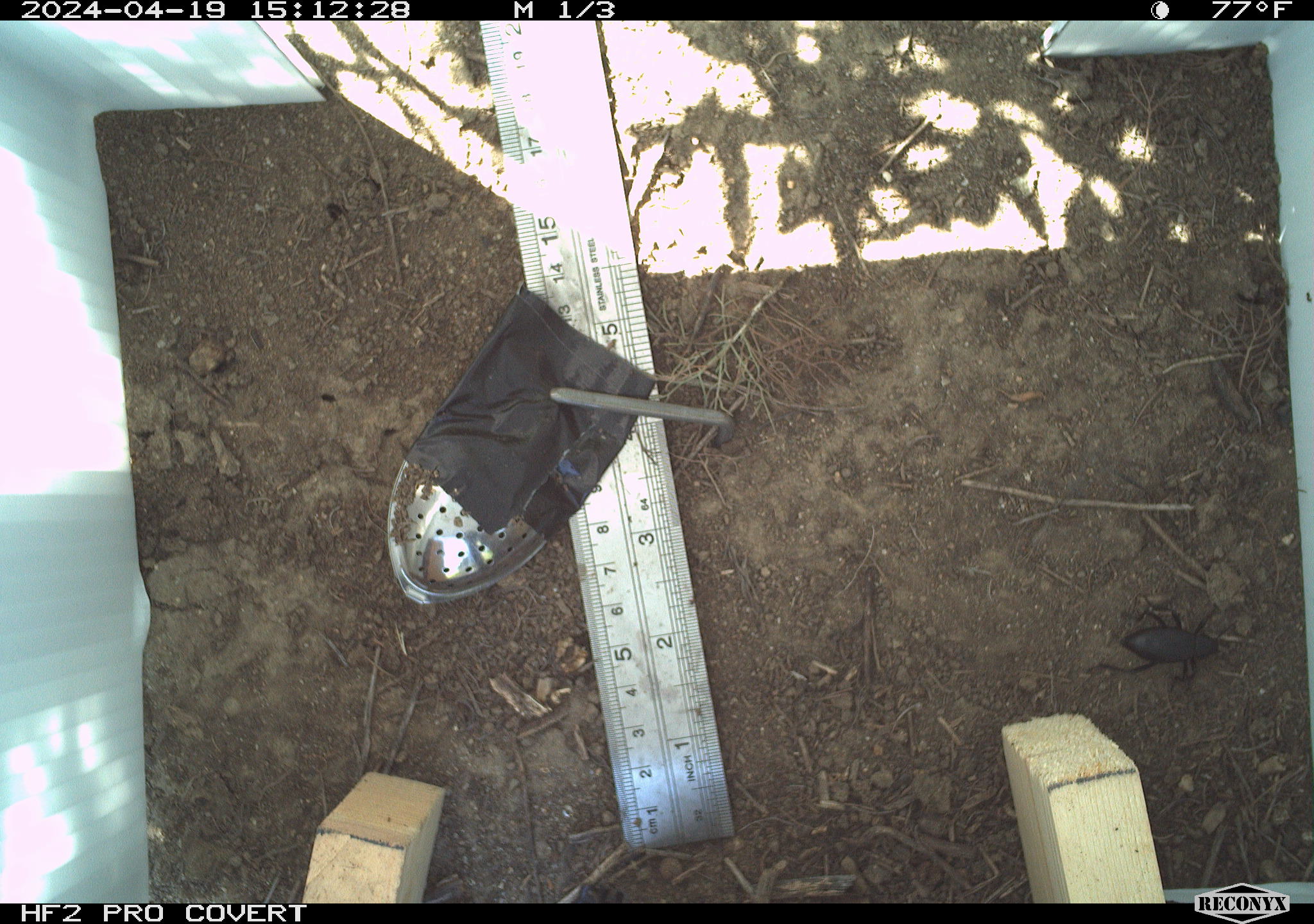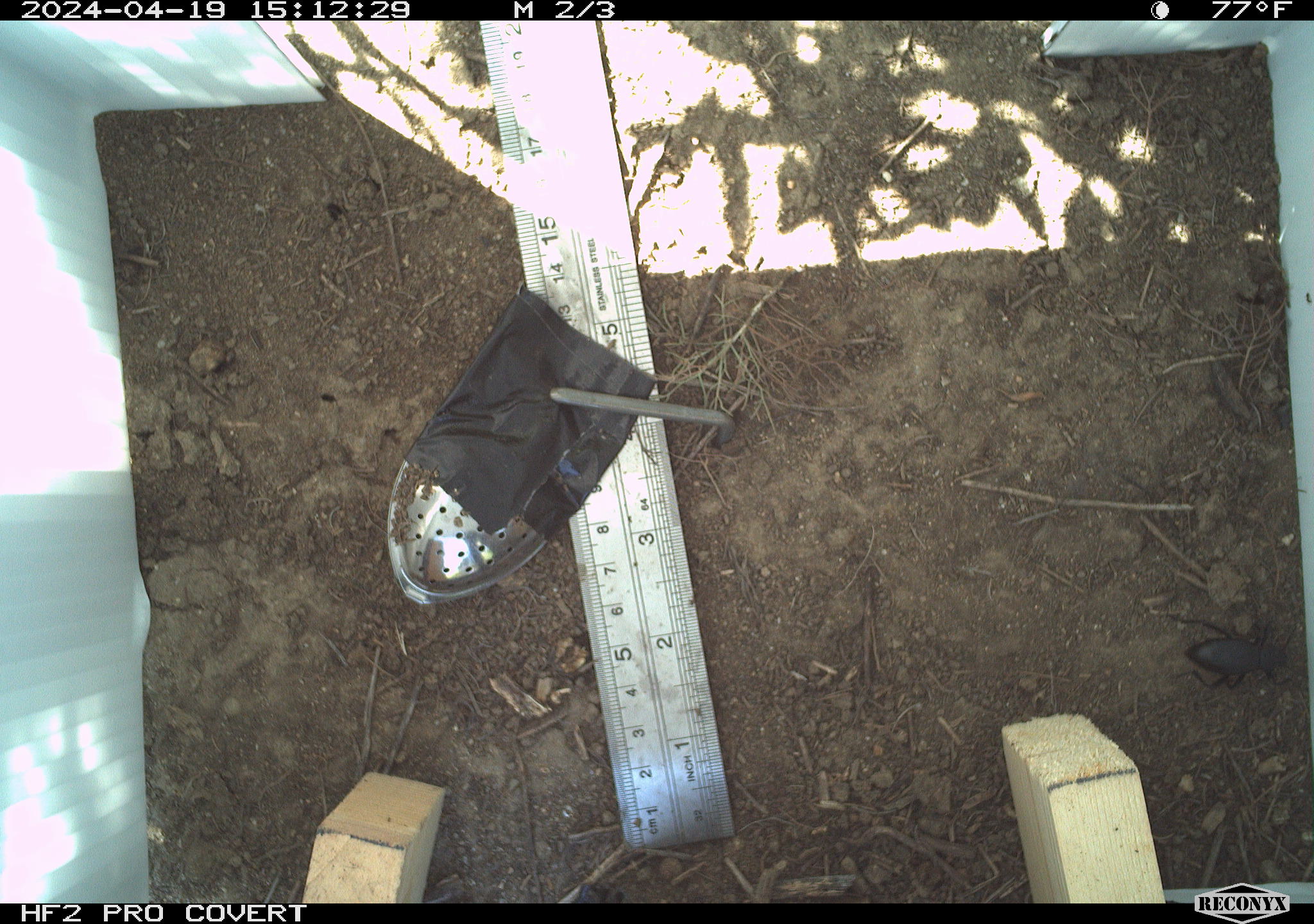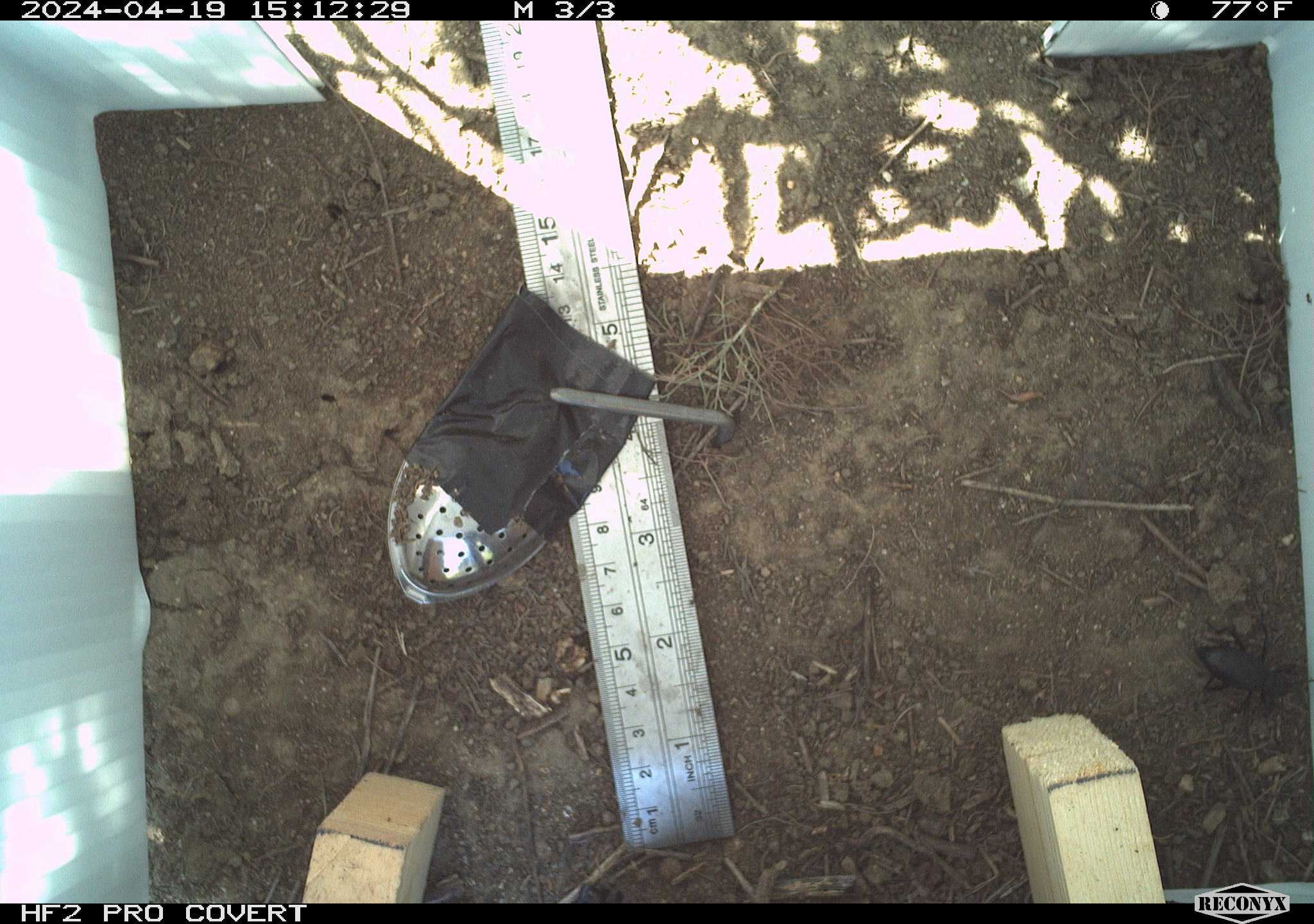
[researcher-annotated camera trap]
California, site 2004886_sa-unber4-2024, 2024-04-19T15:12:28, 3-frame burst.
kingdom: Animalia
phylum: Arthropoda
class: Insecta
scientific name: Insecta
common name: insect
Insect (Insecta).